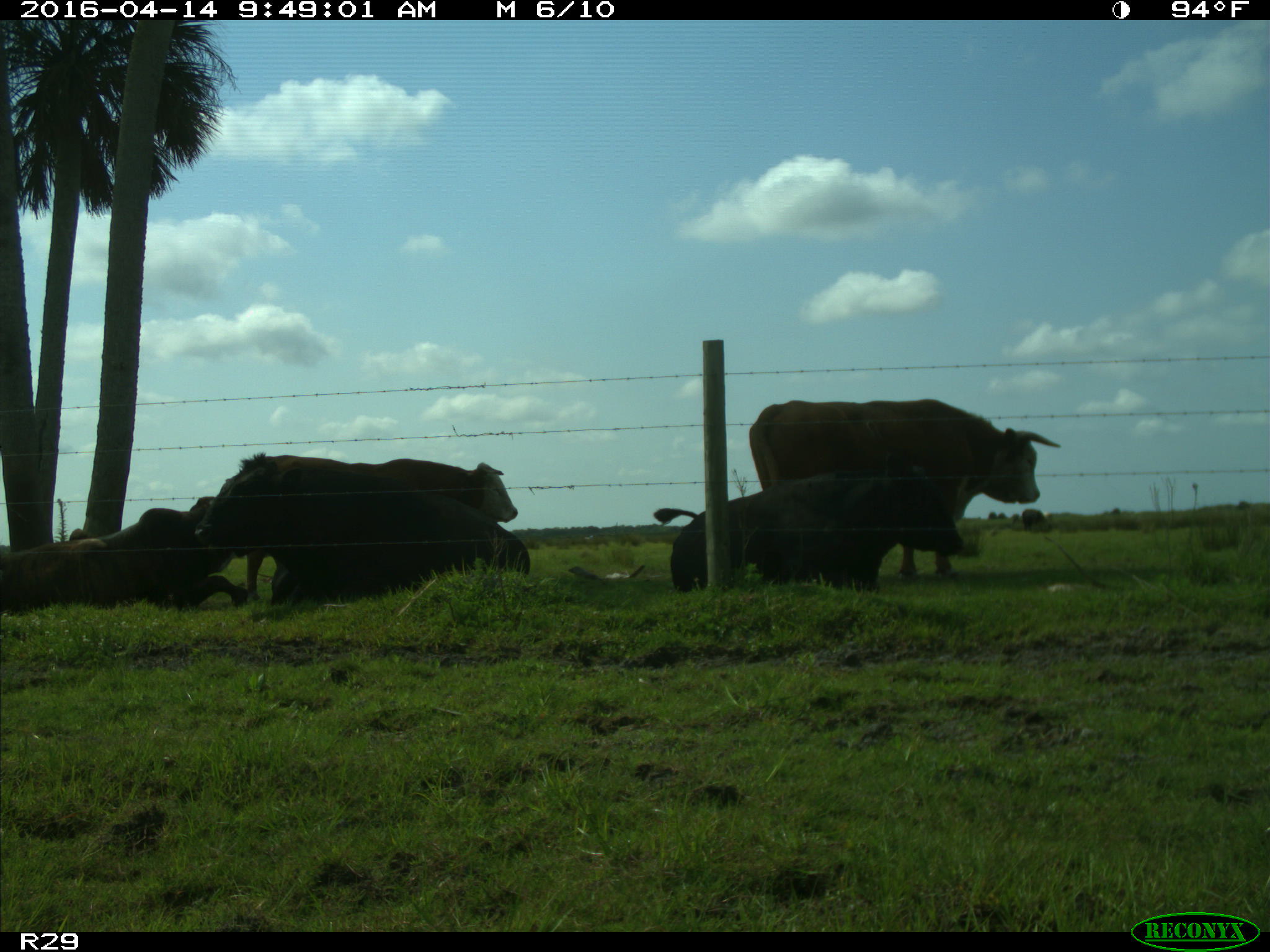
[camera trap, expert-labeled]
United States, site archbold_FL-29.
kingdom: Animalia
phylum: Chordata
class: Mammalia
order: Artiodactyla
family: Bovidae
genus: Bos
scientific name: Bos taurus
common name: domestic cow